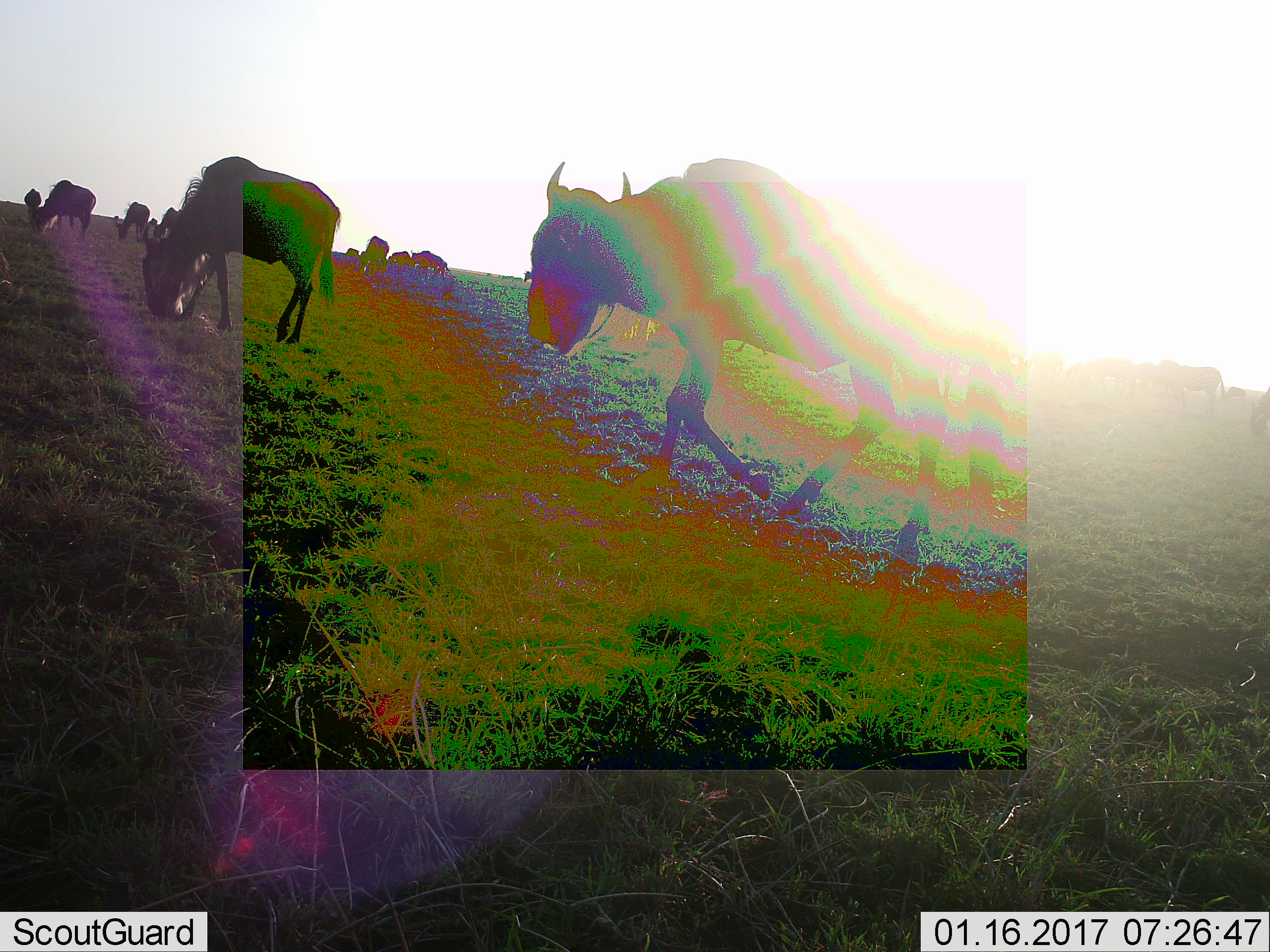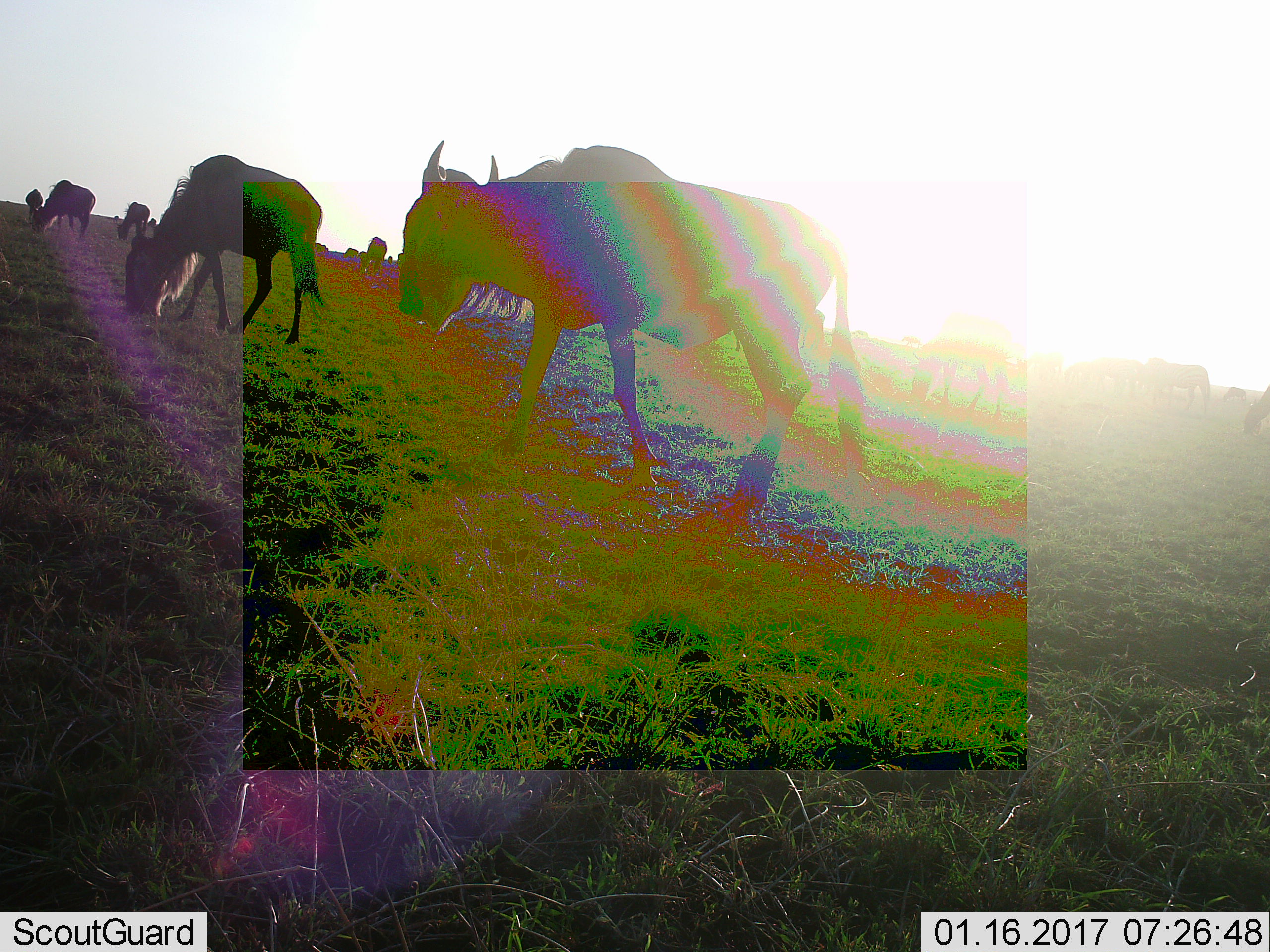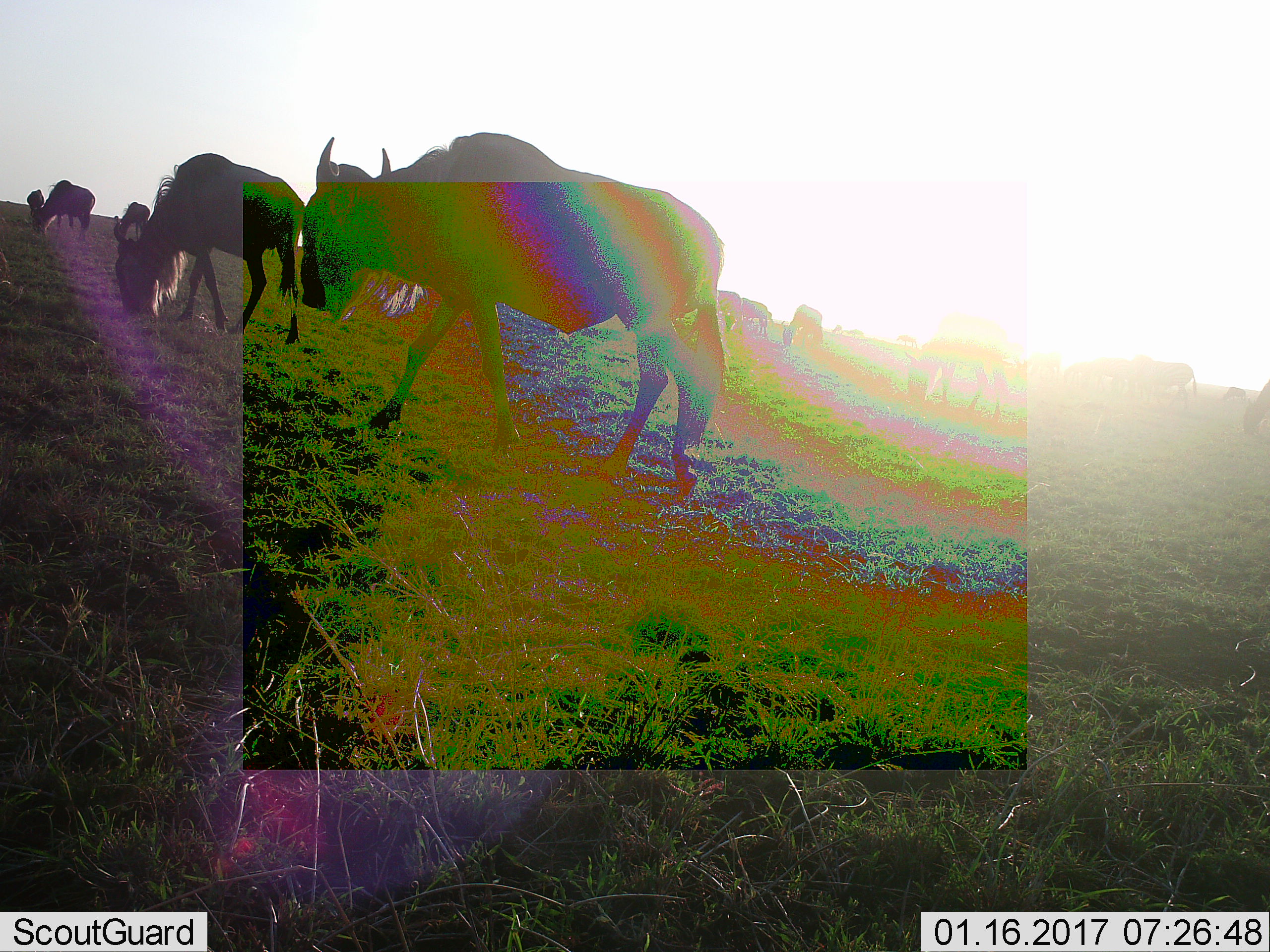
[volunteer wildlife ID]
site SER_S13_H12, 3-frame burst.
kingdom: Animalia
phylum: Chordata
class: Mammalia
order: Artiodactyla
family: Bovidae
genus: Connochaetes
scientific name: Connochaetes taurinus taurinus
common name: blue wildebeest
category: wildebeestblue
Wildebeestblue (blue wildebeest) (Connochaetes taurinus taurinus), count 11-50. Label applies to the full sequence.